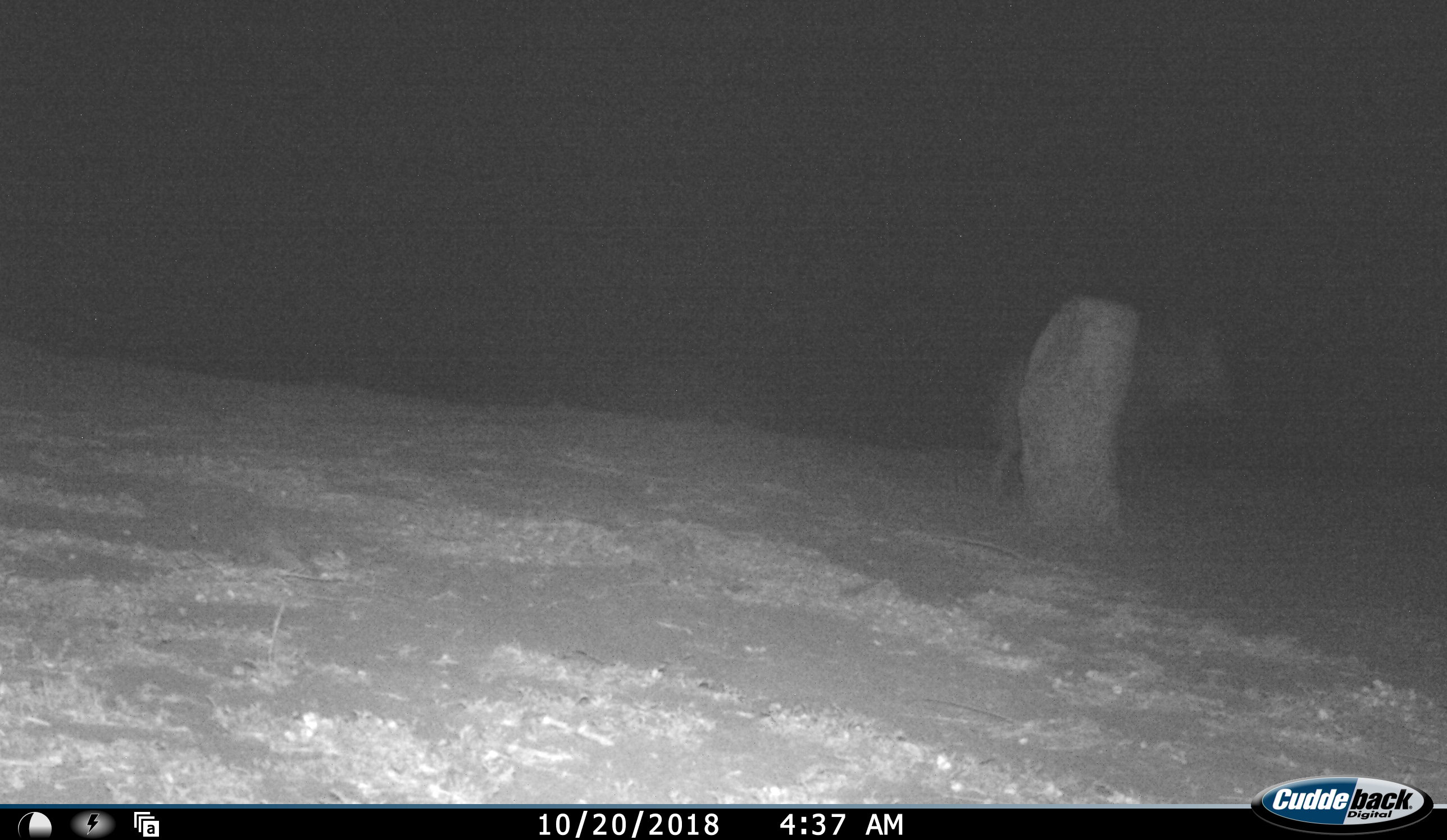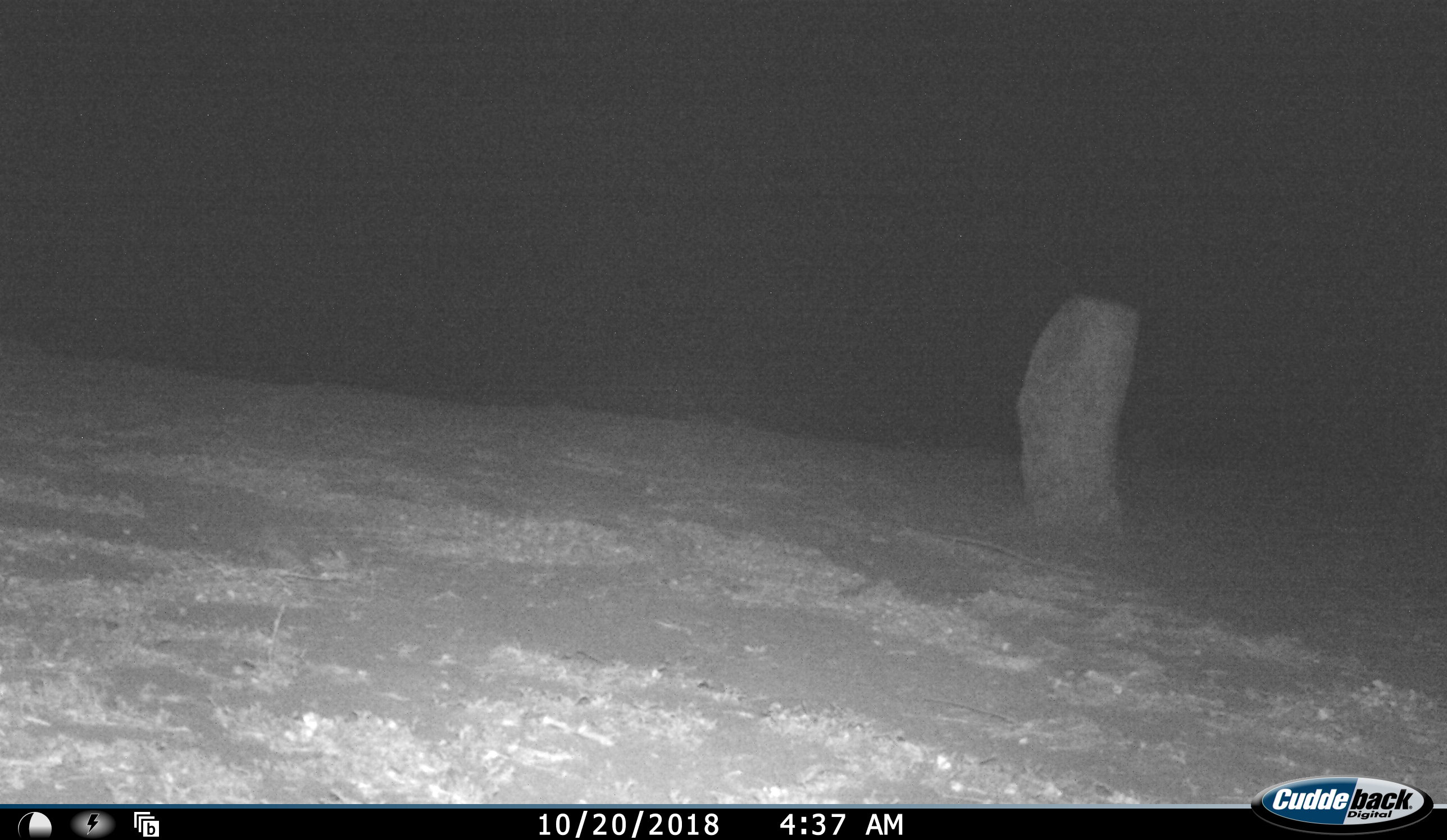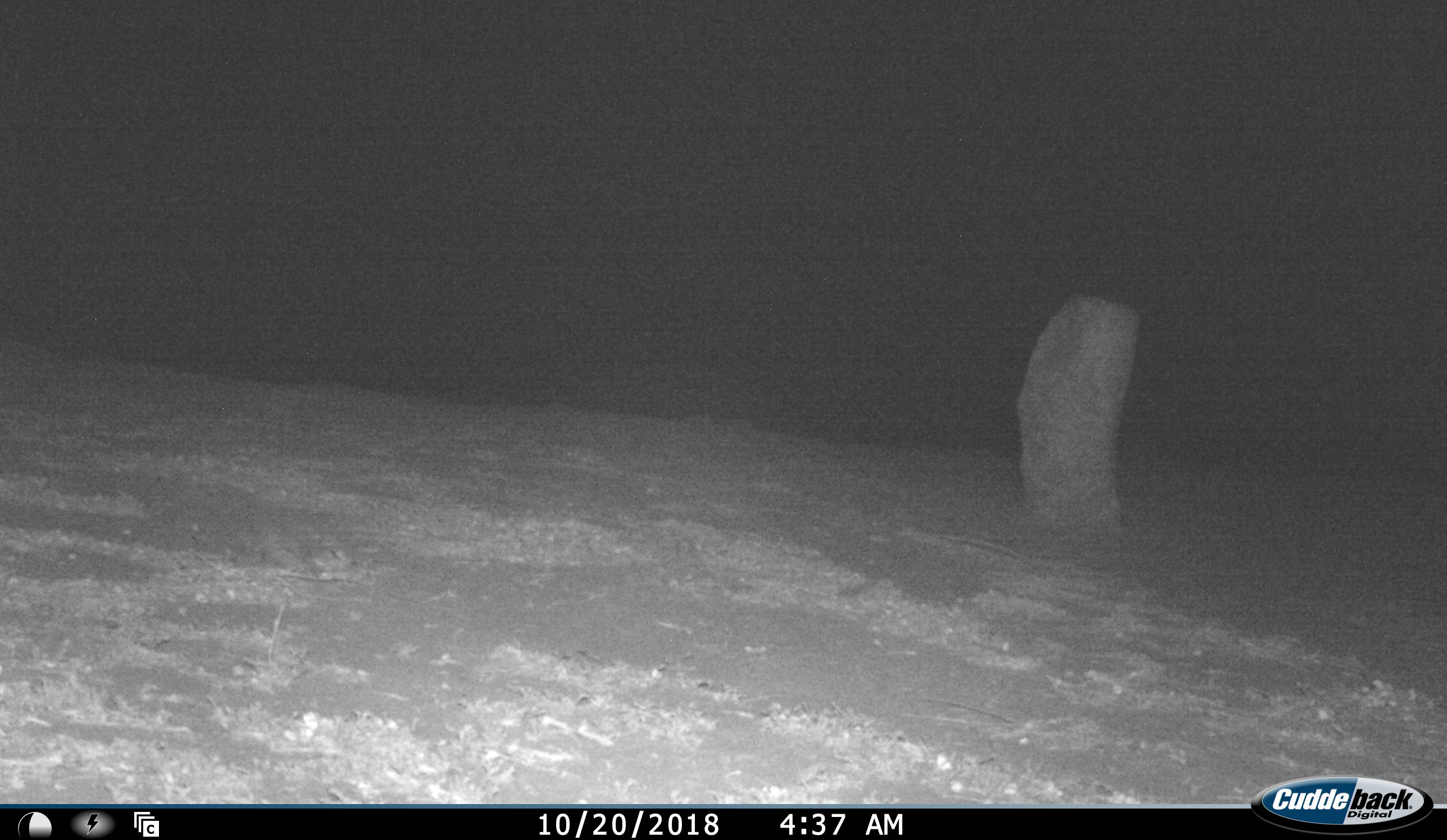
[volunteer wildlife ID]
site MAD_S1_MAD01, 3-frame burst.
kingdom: Animalia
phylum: Chordata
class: Mammalia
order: Carnivora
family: Hyaenidae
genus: Crocuta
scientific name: Crocuta crocuta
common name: spotted hyena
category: hyenaspotted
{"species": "hyenaspotted (spotted hyena) (Crocuta crocuta)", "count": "1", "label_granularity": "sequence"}